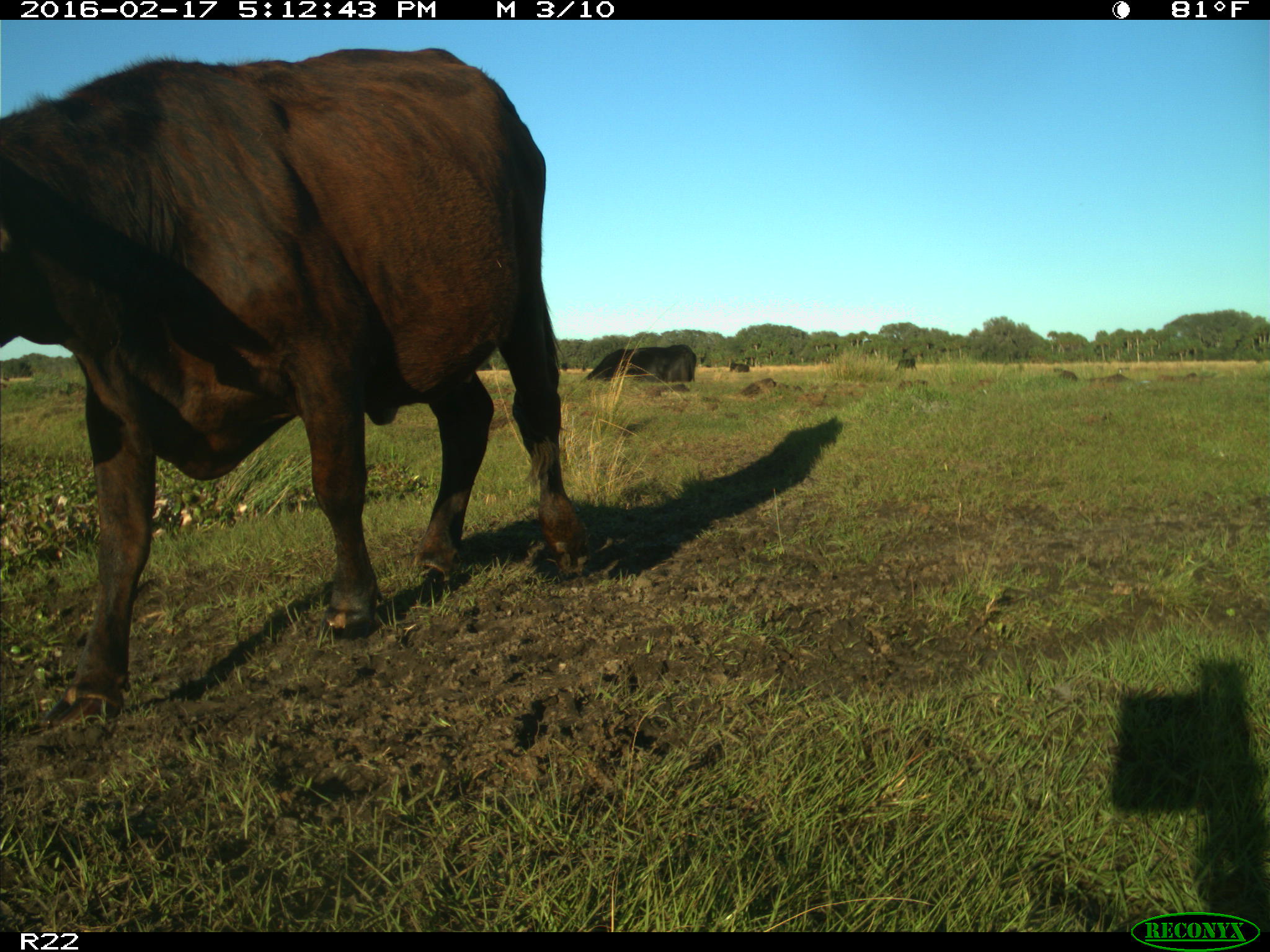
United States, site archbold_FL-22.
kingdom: Animalia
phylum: Chordata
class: Mammalia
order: Artiodactyla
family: Bovidae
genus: Bos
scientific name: Bos taurus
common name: domestic cow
Bos taurus (domestic cow).